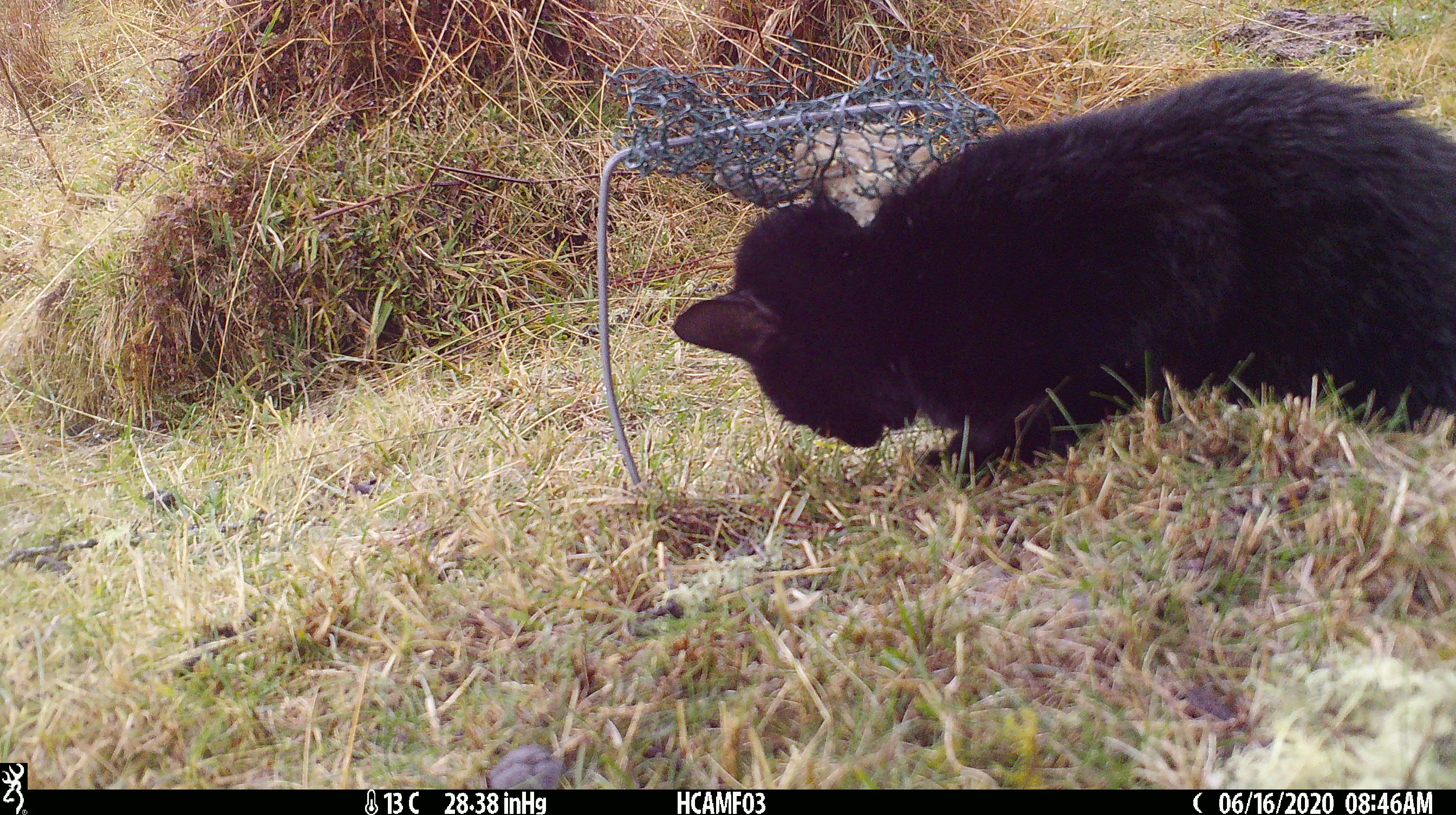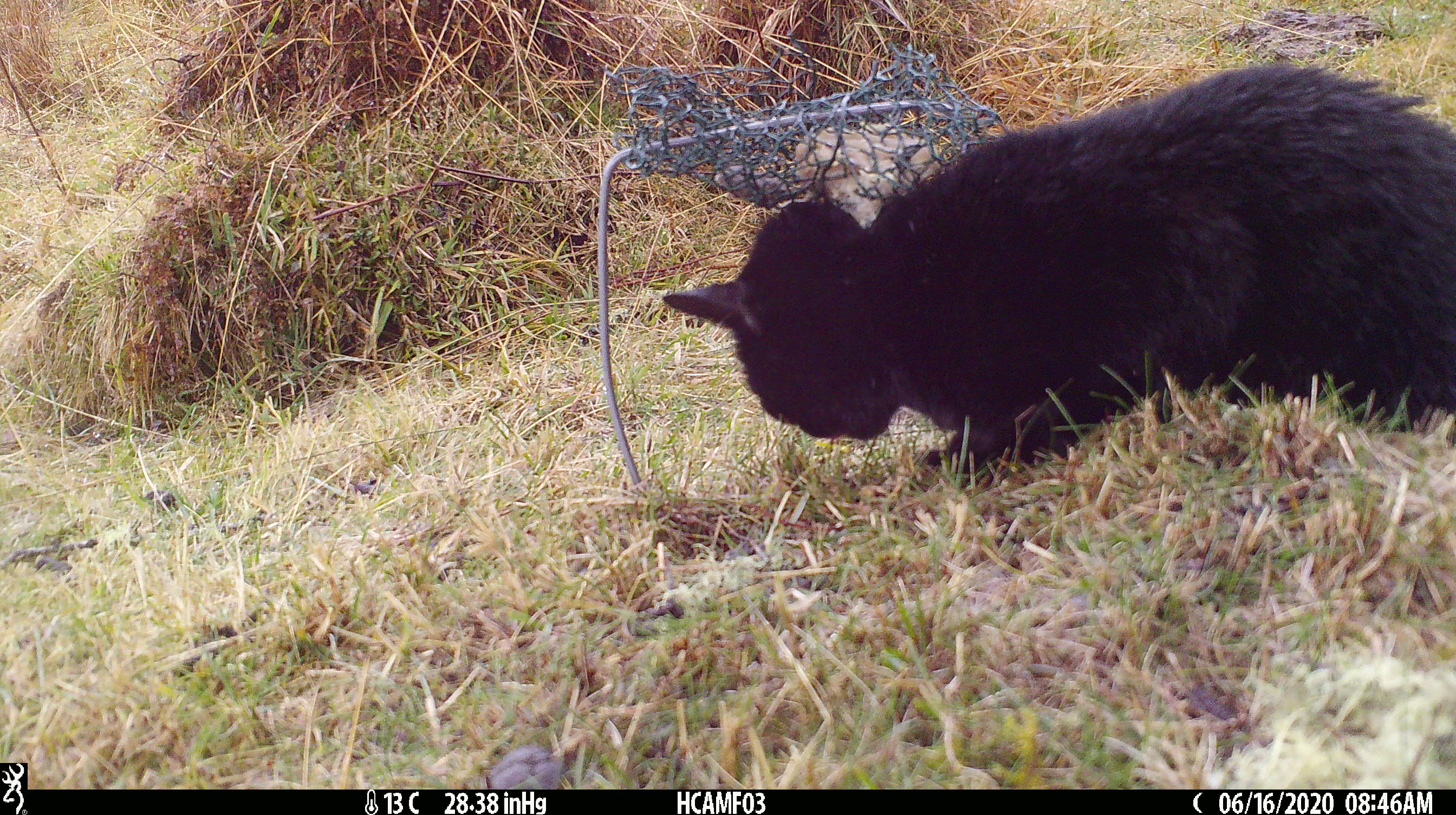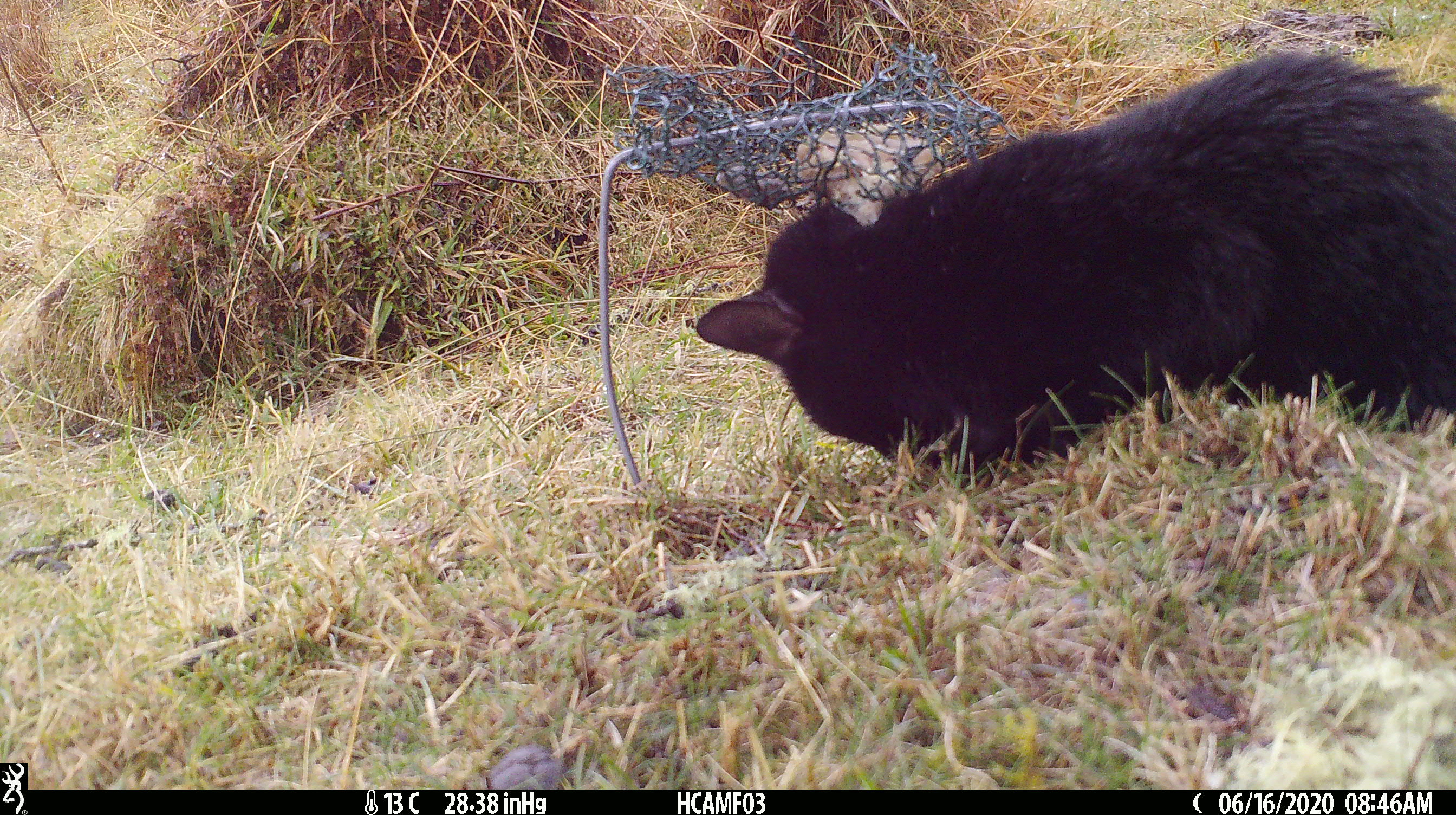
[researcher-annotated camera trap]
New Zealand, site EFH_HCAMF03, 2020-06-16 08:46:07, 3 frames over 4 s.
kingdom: Animalia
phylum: Chordata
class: Mammalia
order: Carnivora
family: Felidae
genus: Felis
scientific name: Felis catus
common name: domestic cat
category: cat